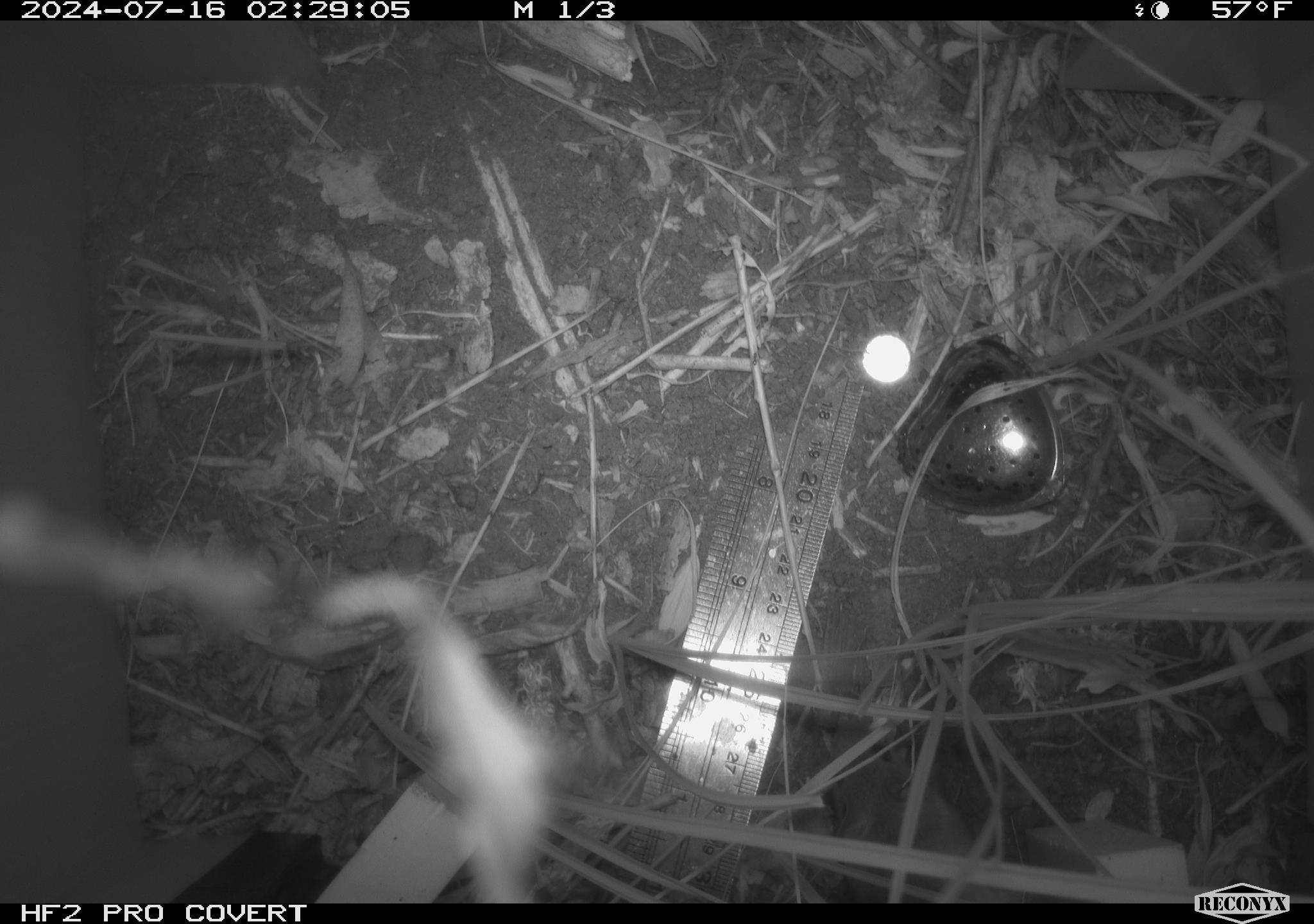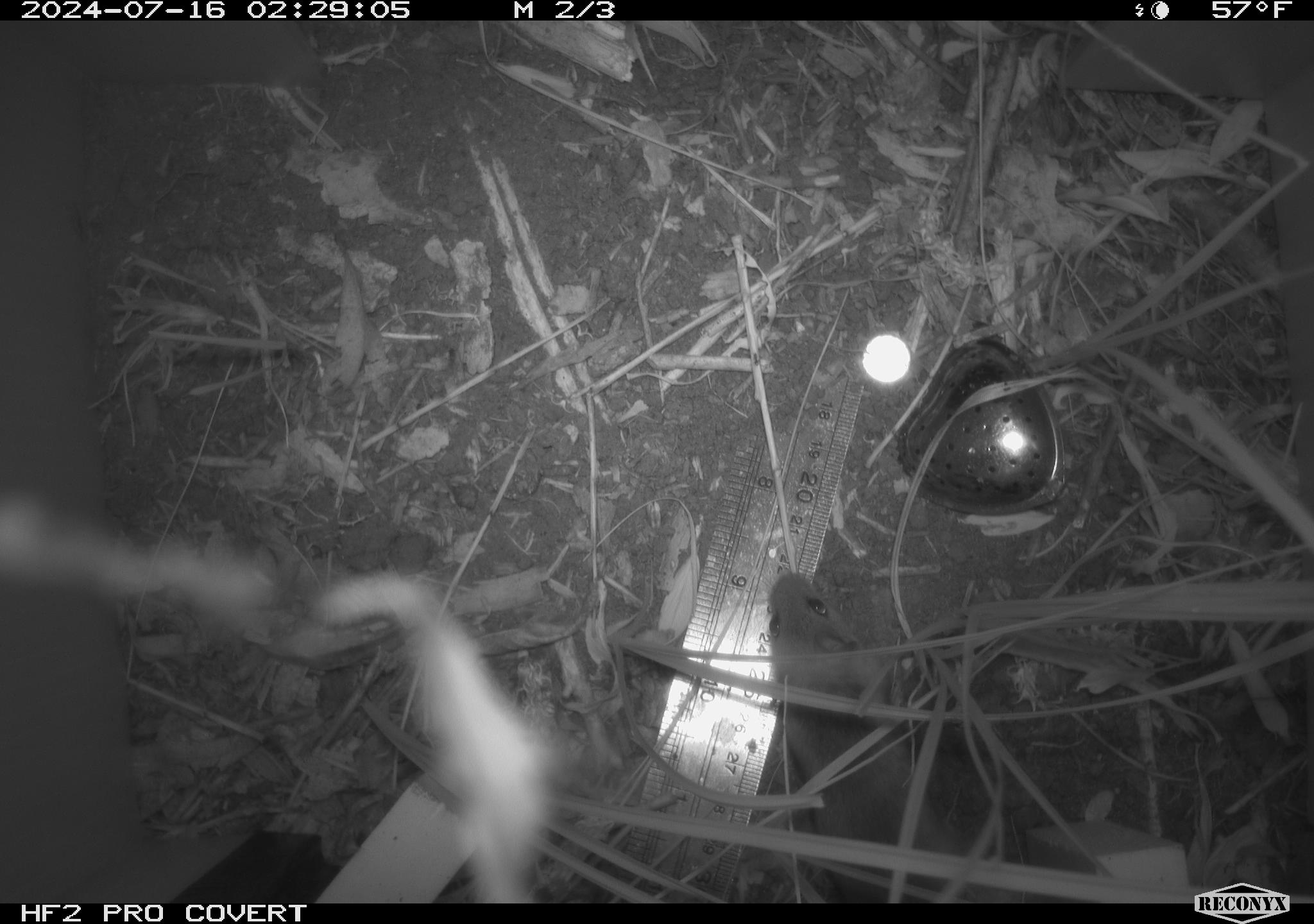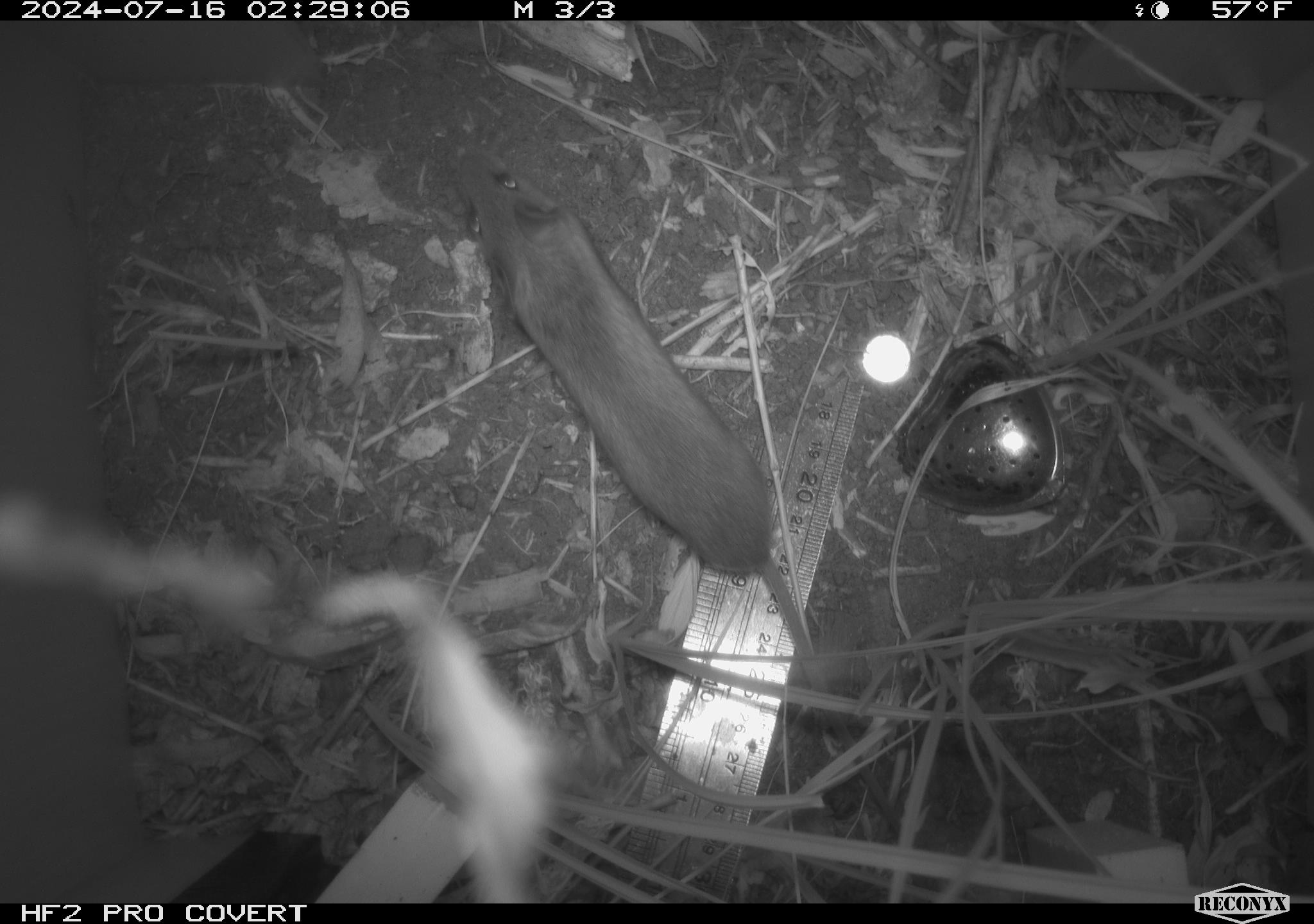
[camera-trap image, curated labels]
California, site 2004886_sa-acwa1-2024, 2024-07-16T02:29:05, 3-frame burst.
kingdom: Animalia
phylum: Chordata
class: Mammalia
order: Rodentia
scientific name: Rodentia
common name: mouse species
Mouse species (Rodentia).